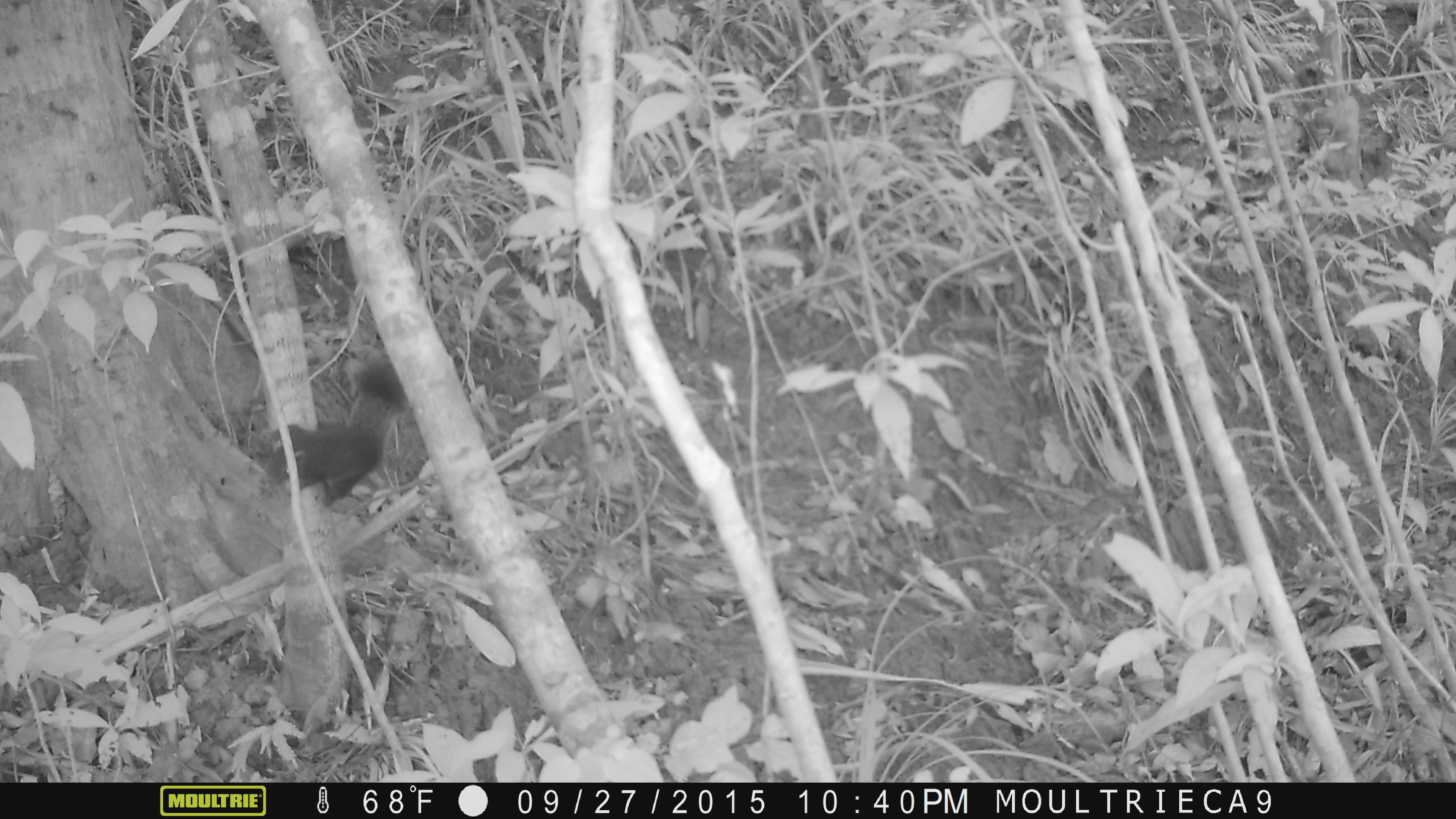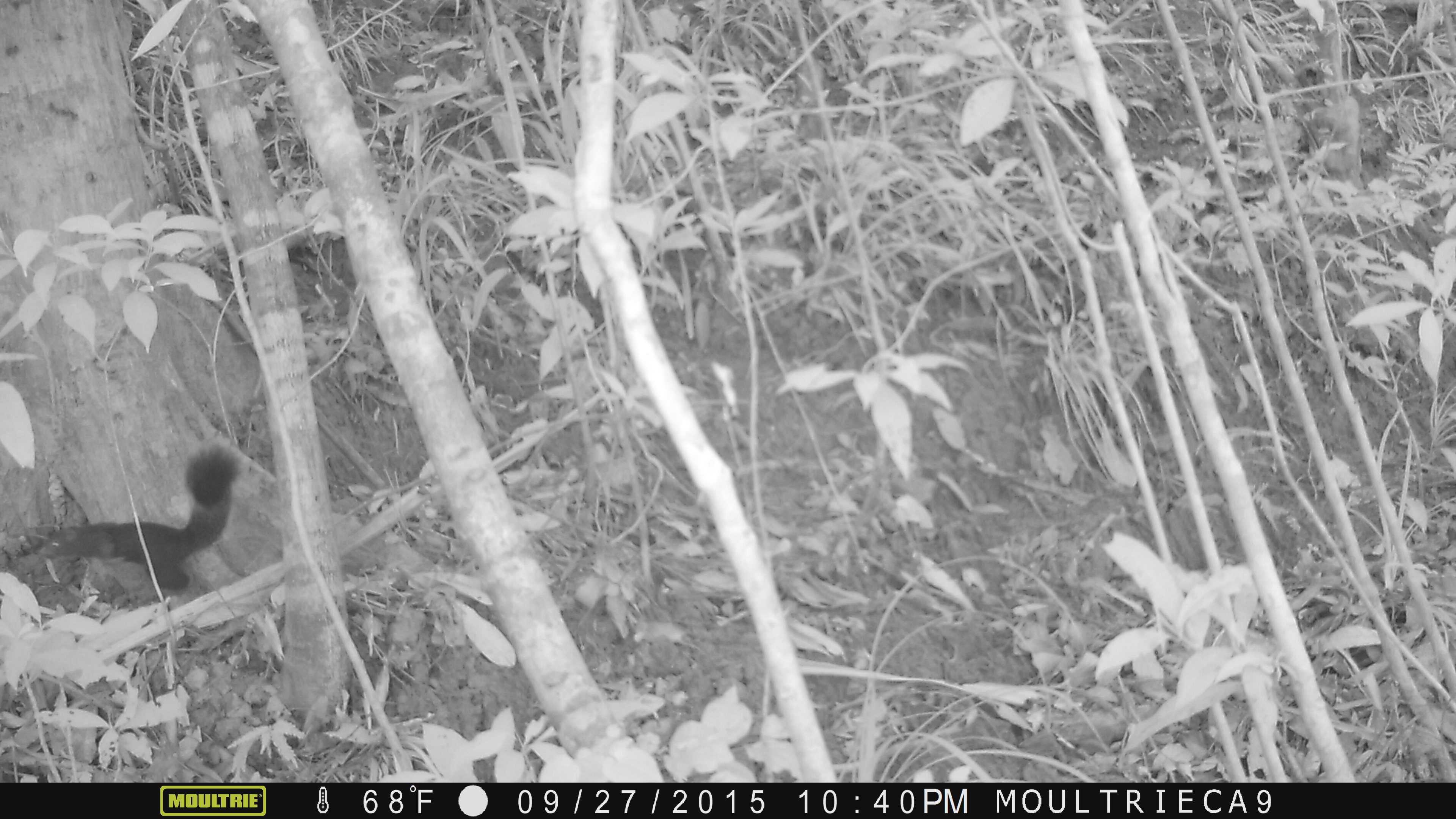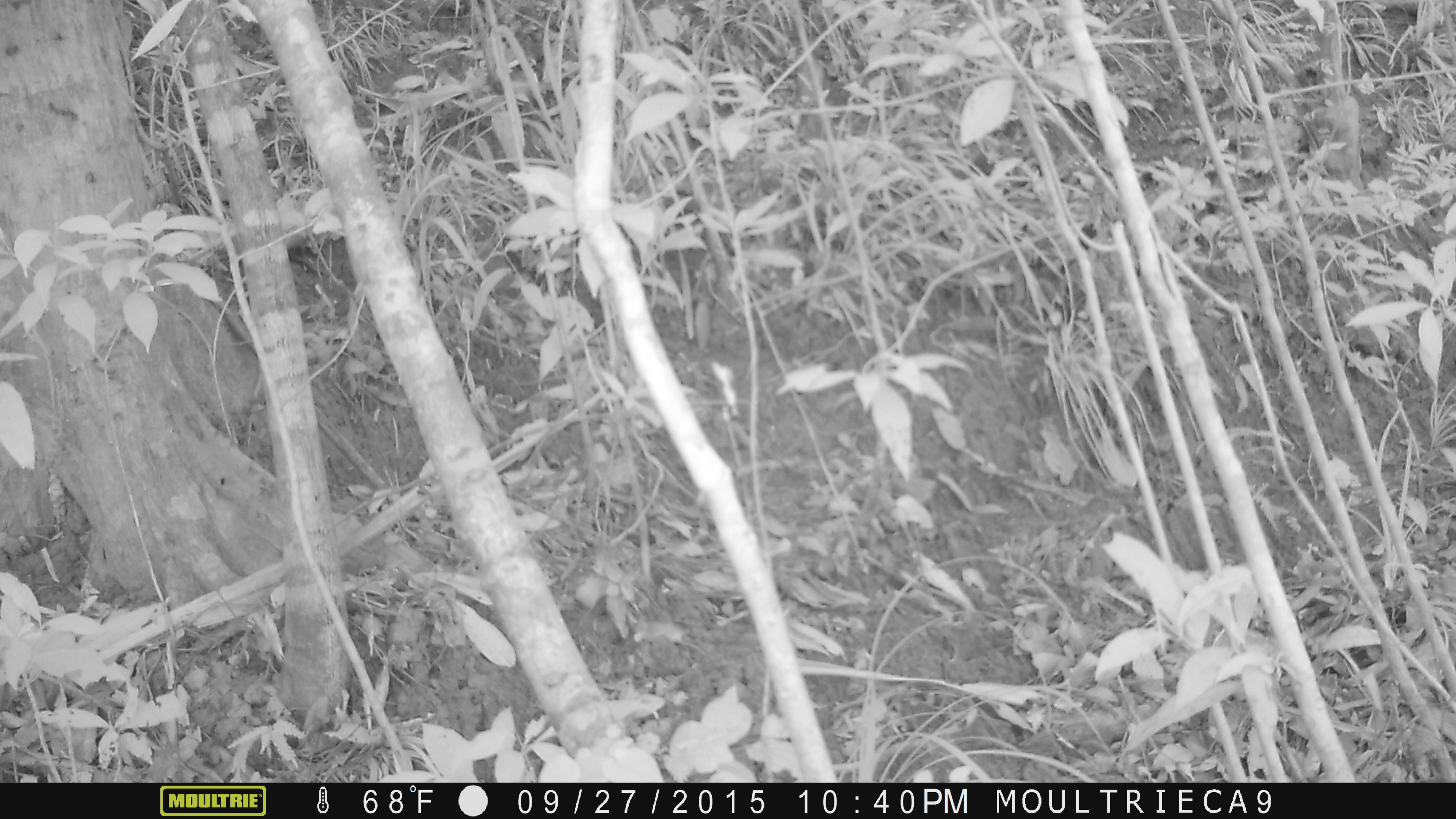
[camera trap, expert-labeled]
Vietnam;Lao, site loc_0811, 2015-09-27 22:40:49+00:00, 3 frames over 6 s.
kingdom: Animalia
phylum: Chordata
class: Mammalia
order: Rodentia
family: Sciuridae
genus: Sciurus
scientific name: Sciurus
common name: squirrel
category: unidentified squirrel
Unidentified squirrel (squirrel) (Sciurus). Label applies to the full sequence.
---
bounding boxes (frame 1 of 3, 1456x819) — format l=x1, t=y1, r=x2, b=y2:
unidentified squirrel: l=266, t=363, r=408, b=507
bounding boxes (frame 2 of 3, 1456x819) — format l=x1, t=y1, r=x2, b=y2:
unidentified squirrel: l=39, t=450, r=237, b=591